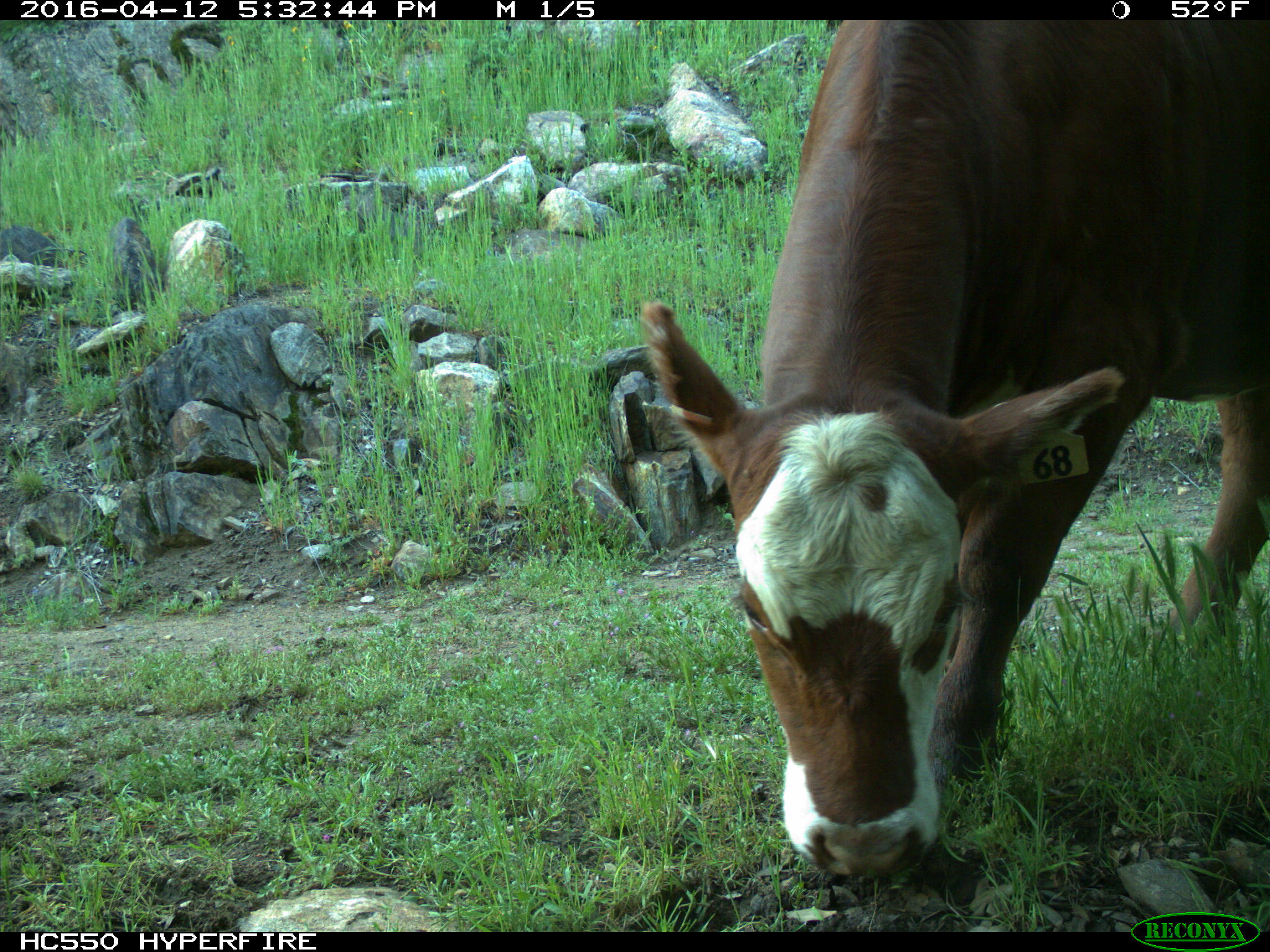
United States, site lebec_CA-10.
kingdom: Animalia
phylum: Chordata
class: Mammalia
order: Artiodactyla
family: Bovidae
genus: Bos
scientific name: Bos taurus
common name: domestic cow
Bos taurus (domestic cow).